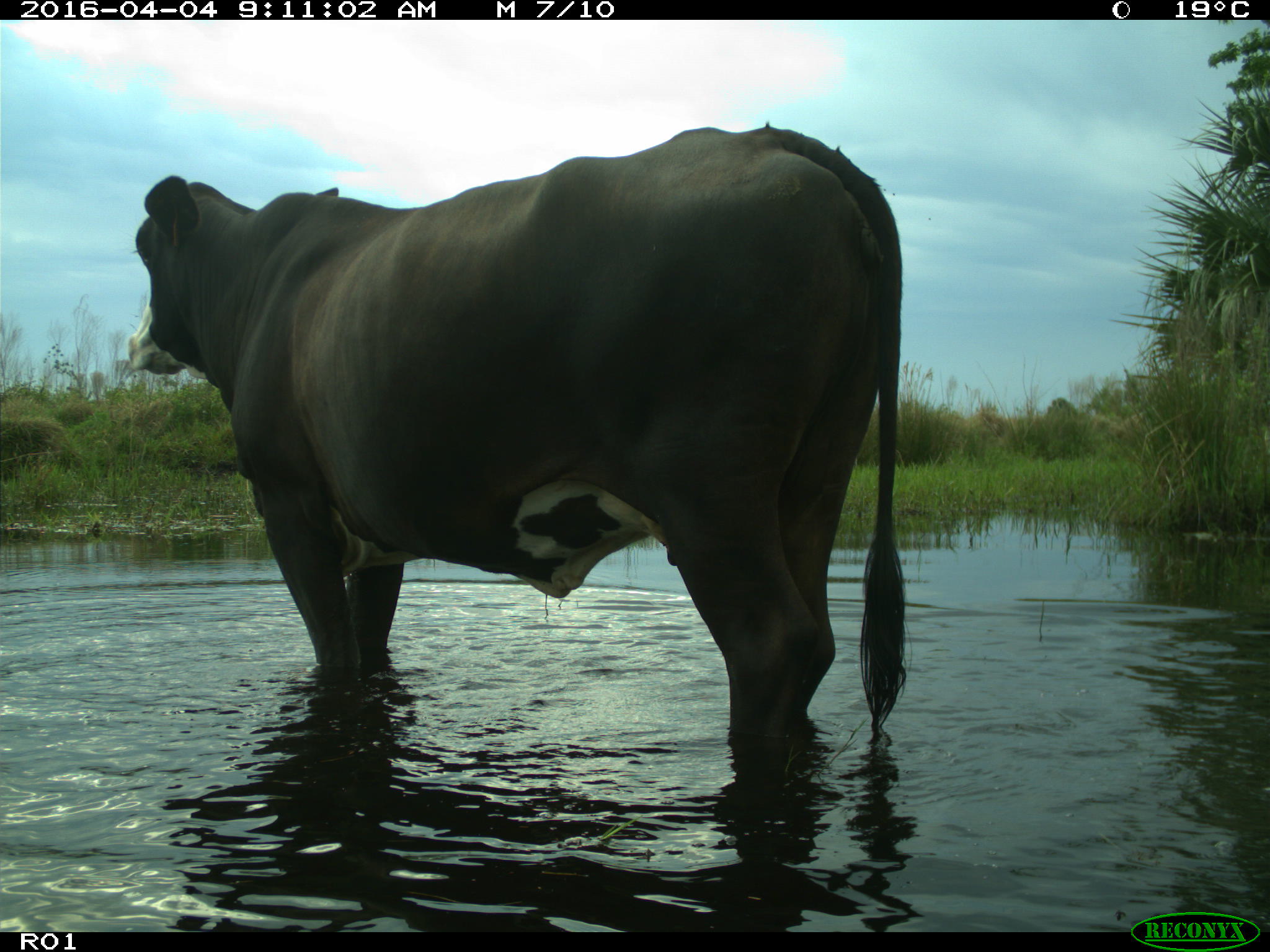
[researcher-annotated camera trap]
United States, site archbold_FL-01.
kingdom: Animalia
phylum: Chordata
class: Mammalia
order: Artiodactyla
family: Bovidae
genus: Bos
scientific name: Bos taurus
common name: domestic cow